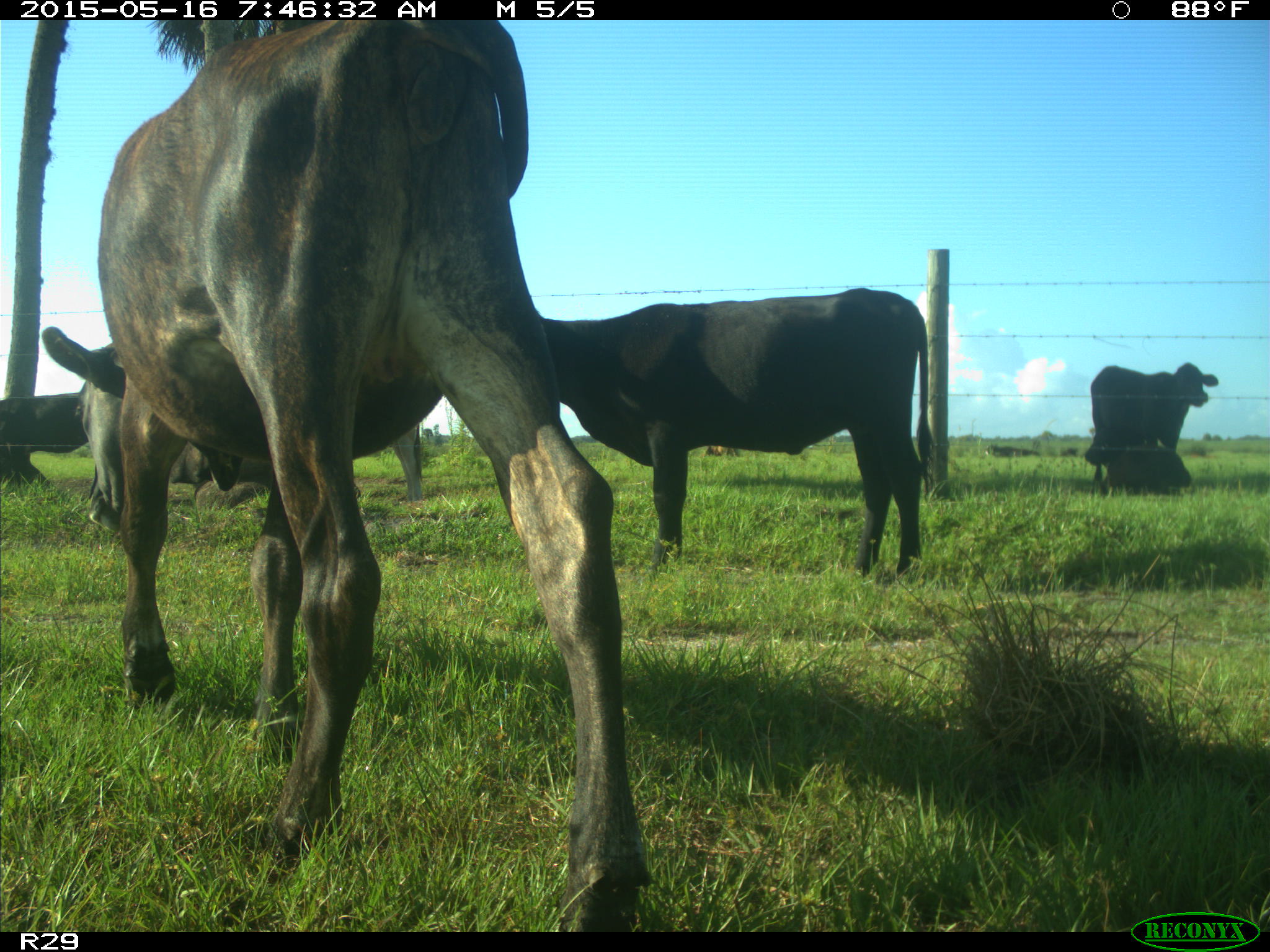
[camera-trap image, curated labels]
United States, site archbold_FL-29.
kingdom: Animalia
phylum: Chordata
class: Mammalia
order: Artiodactyla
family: Bovidae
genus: Bos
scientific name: Bos taurus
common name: domestic cow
Bos taurus (domestic cow).